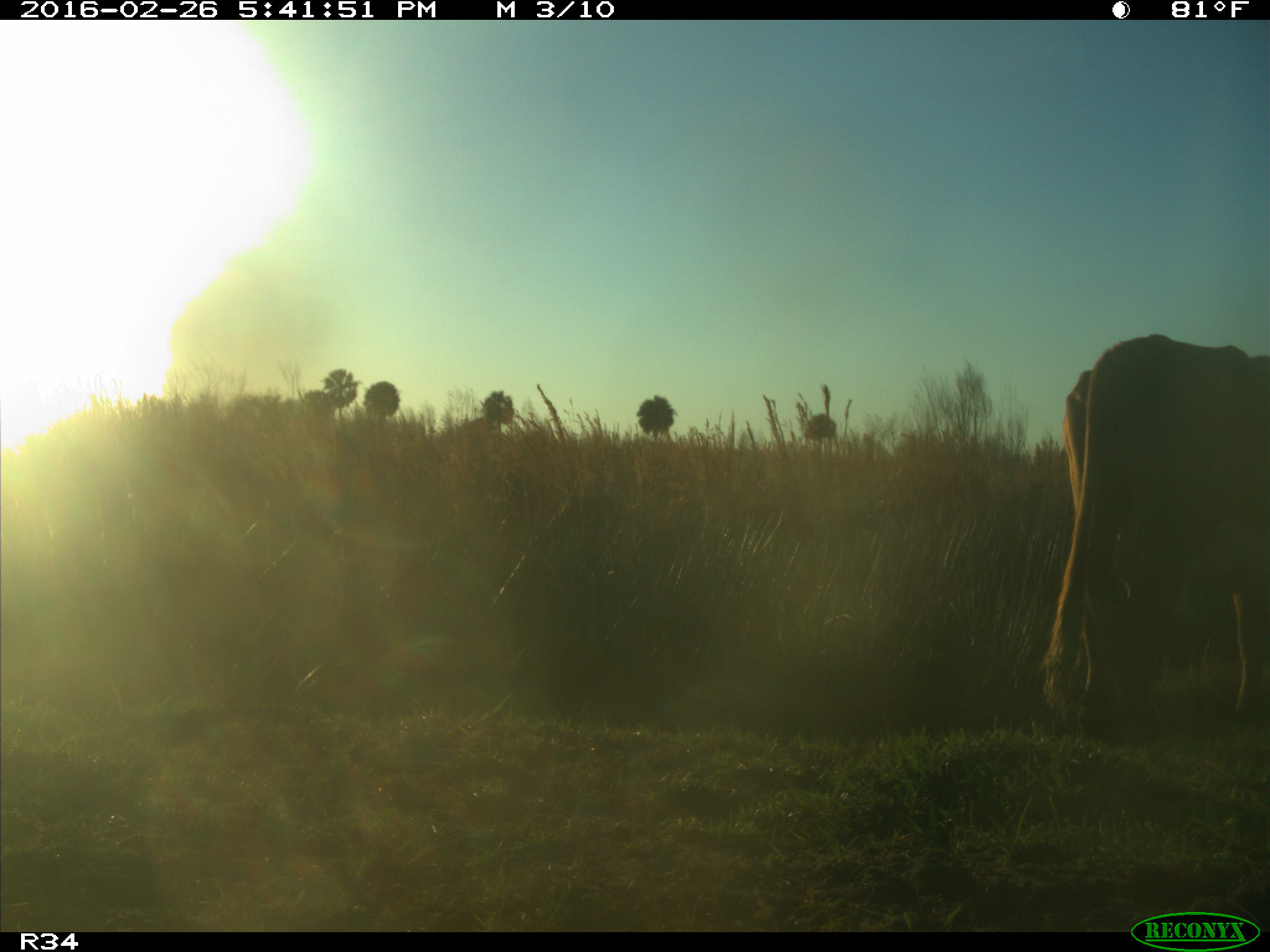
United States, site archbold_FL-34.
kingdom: Animalia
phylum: Chordata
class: Mammalia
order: Artiodactyla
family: Bovidae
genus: Bos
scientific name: Bos taurus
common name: domestic cow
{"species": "Bos taurus (domestic cow)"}